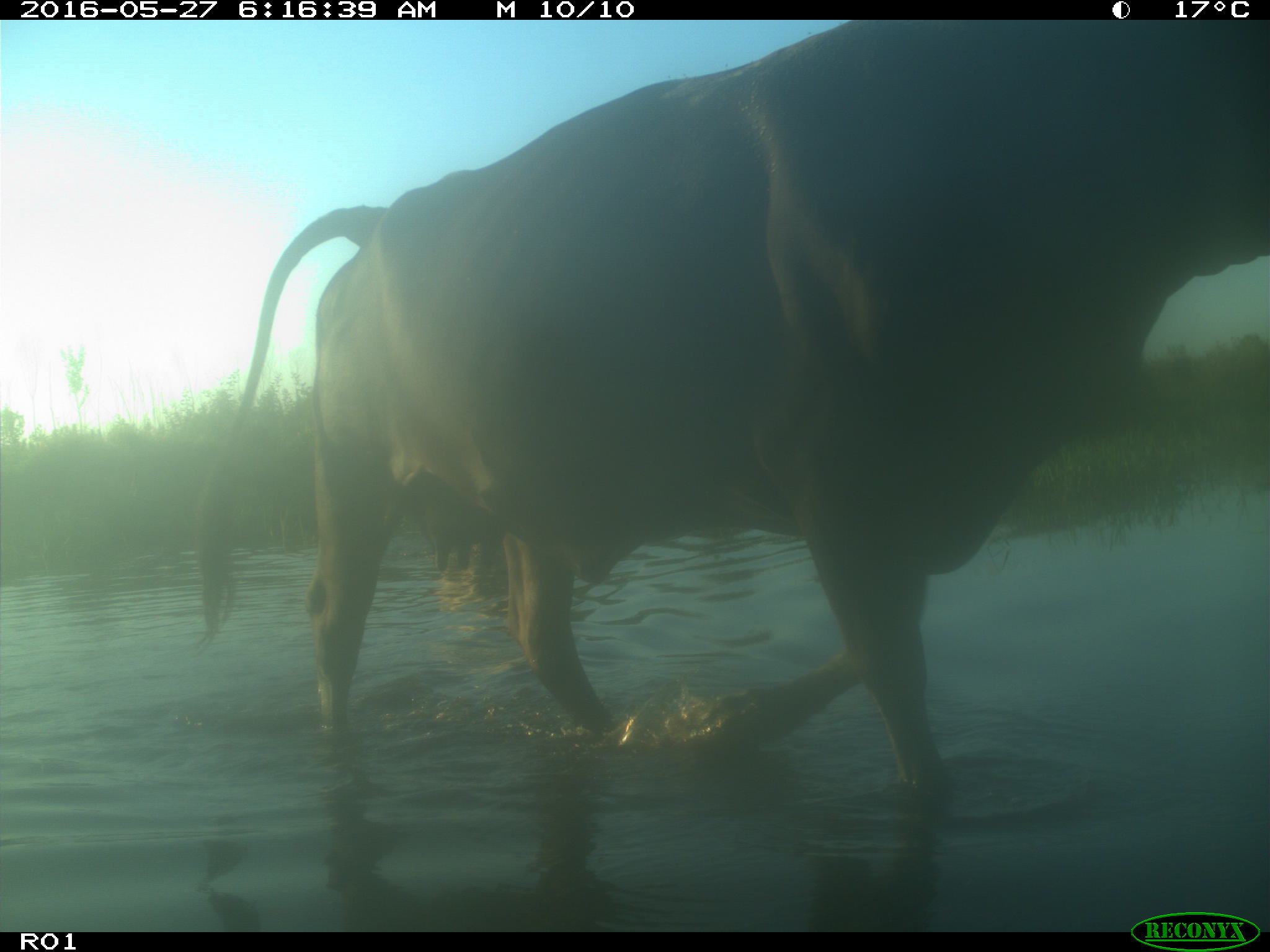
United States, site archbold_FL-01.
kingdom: Animalia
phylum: Chordata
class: Mammalia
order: Artiodactyla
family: Bovidae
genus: Bos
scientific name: Bos taurus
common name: domestic cow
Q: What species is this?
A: Bos taurus (domestic cow).